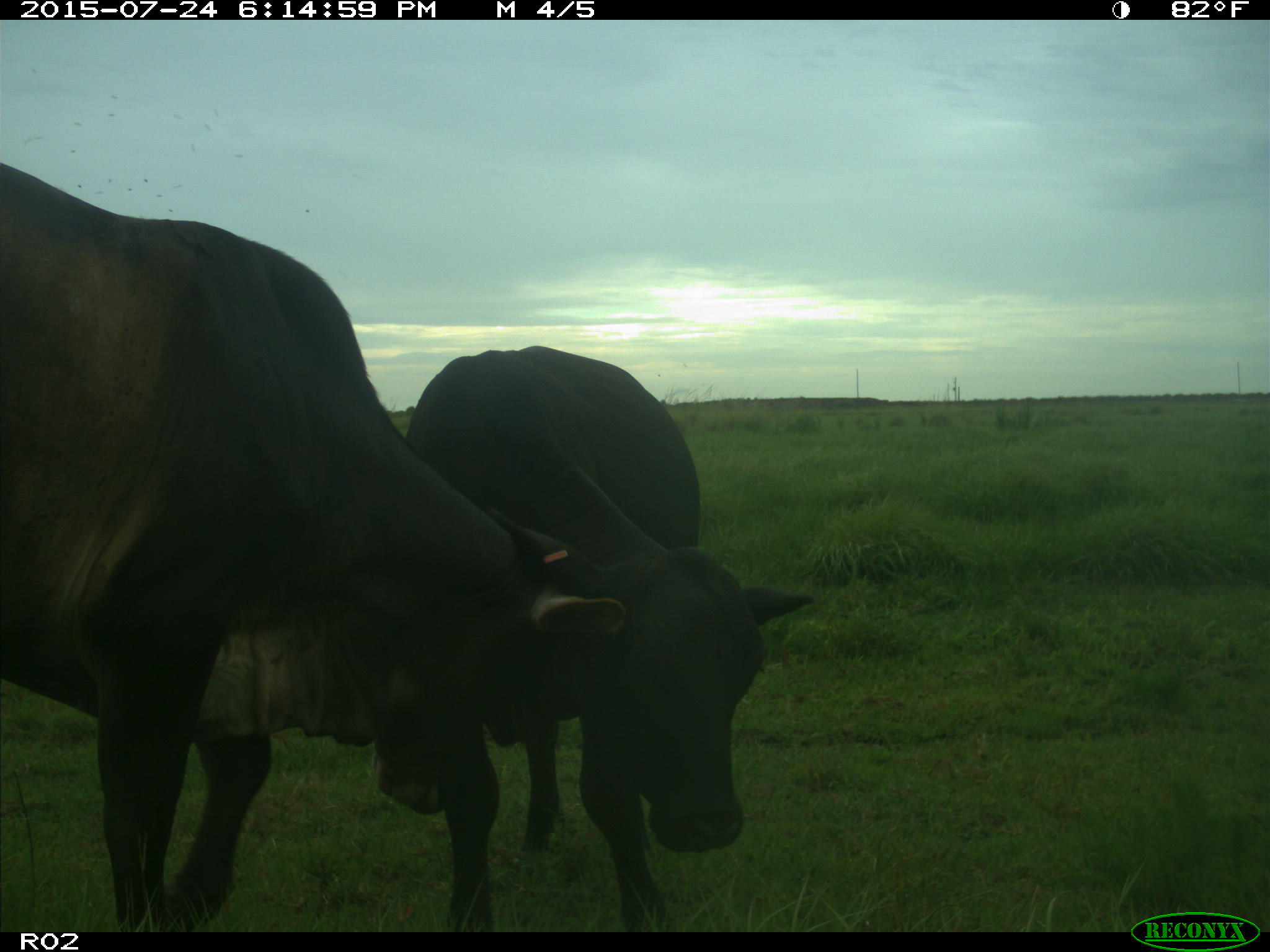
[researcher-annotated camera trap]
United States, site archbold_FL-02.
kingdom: Animalia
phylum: Chordata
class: Mammalia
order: Artiodactyla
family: Bovidae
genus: Bos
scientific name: Bos taurus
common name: domestic cow